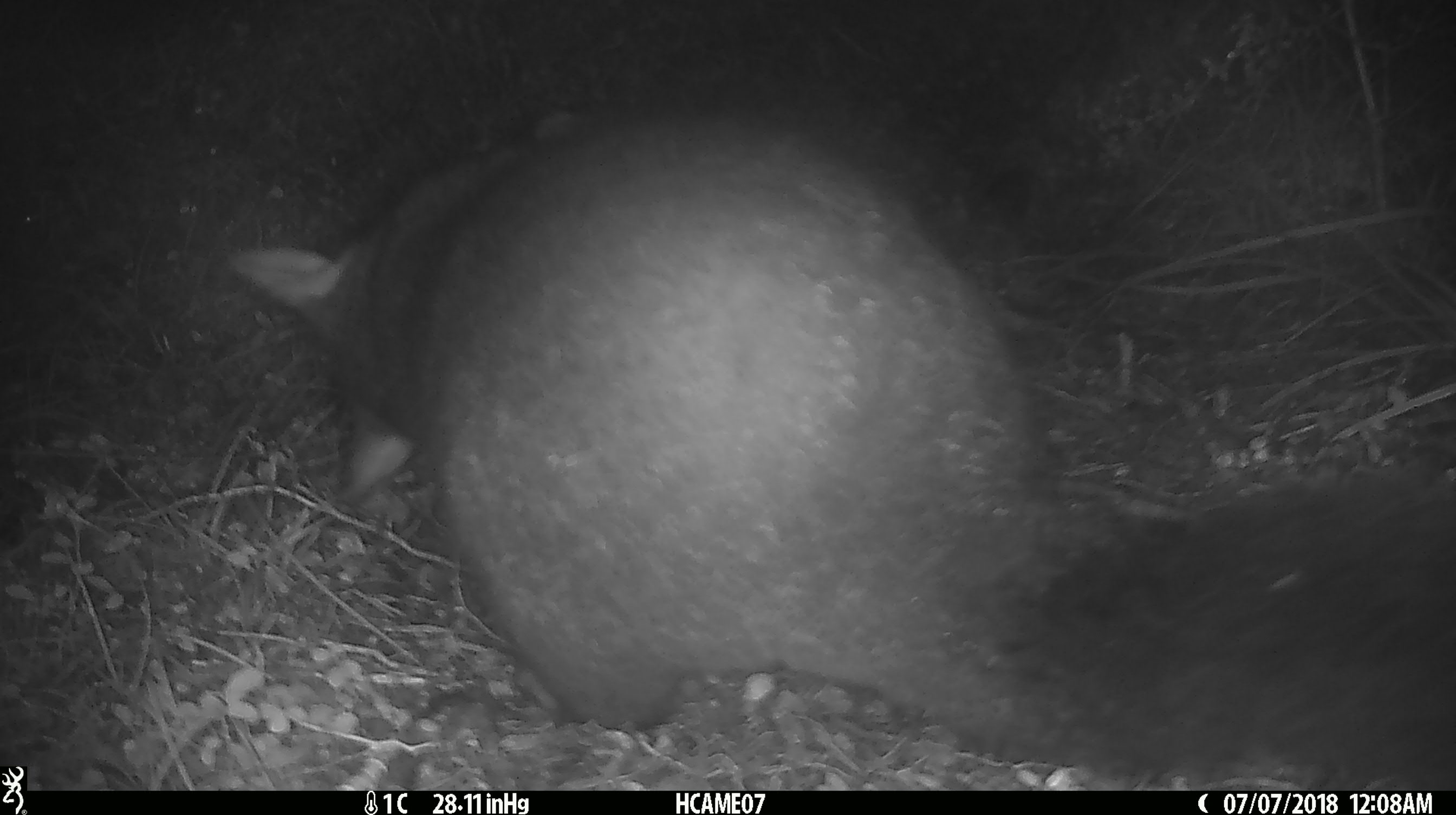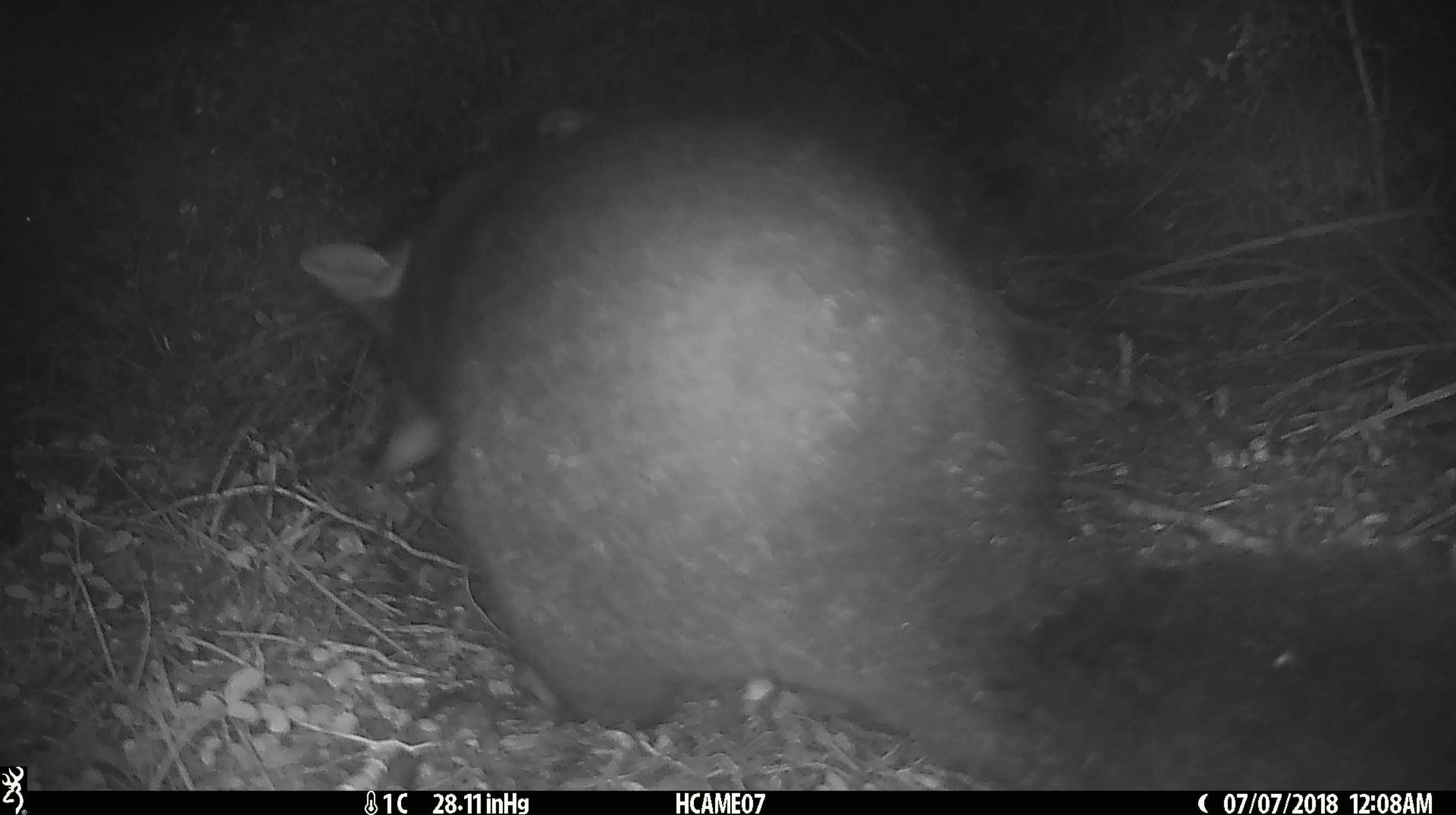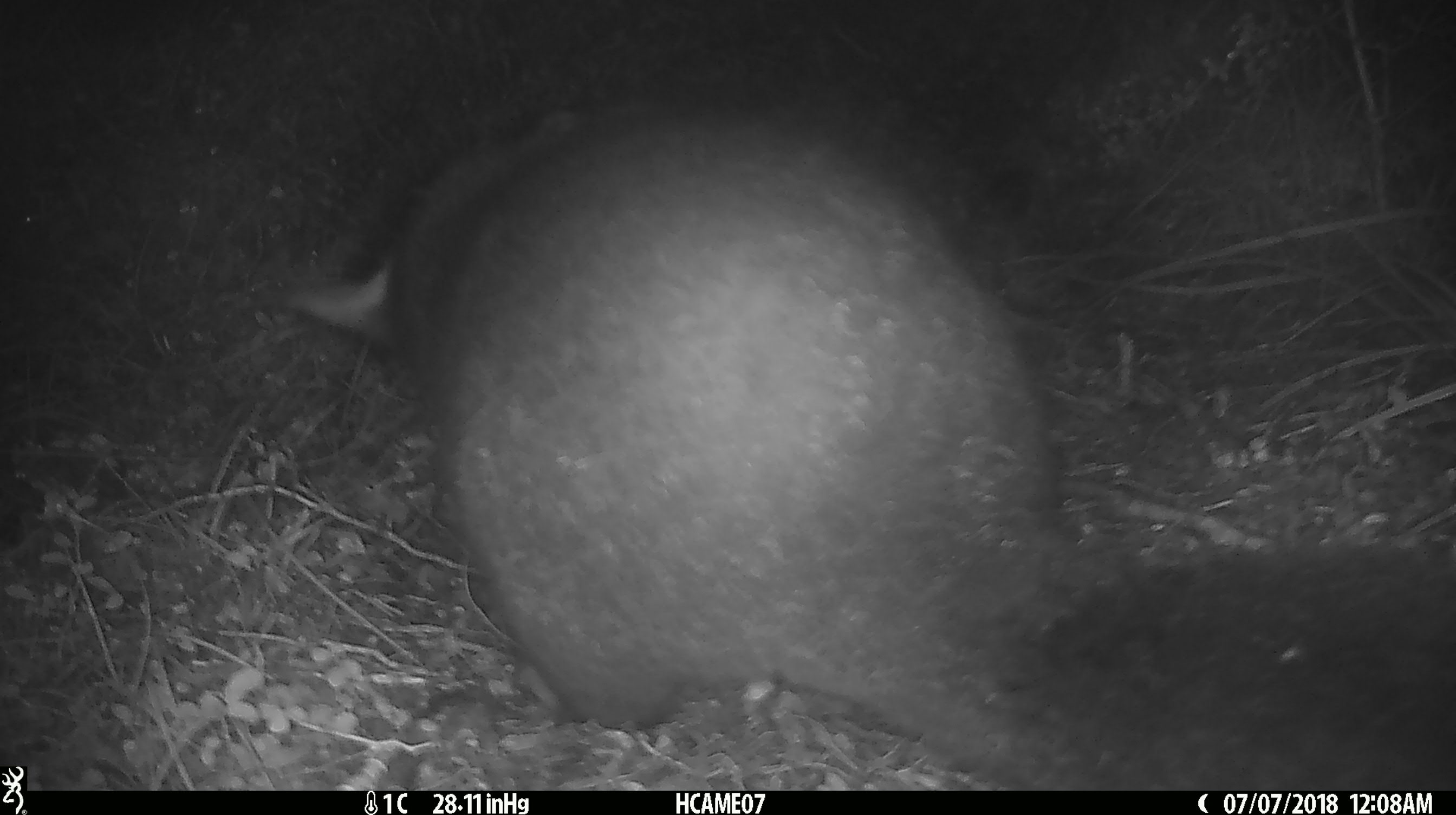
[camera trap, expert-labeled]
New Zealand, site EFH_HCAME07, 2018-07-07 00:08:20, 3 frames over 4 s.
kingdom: Animalia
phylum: Chordata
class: Mammalia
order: Diprotodontia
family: Phalangeridae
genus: Trichosurus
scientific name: Trichosurus vulpecula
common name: common brushtail possum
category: possum